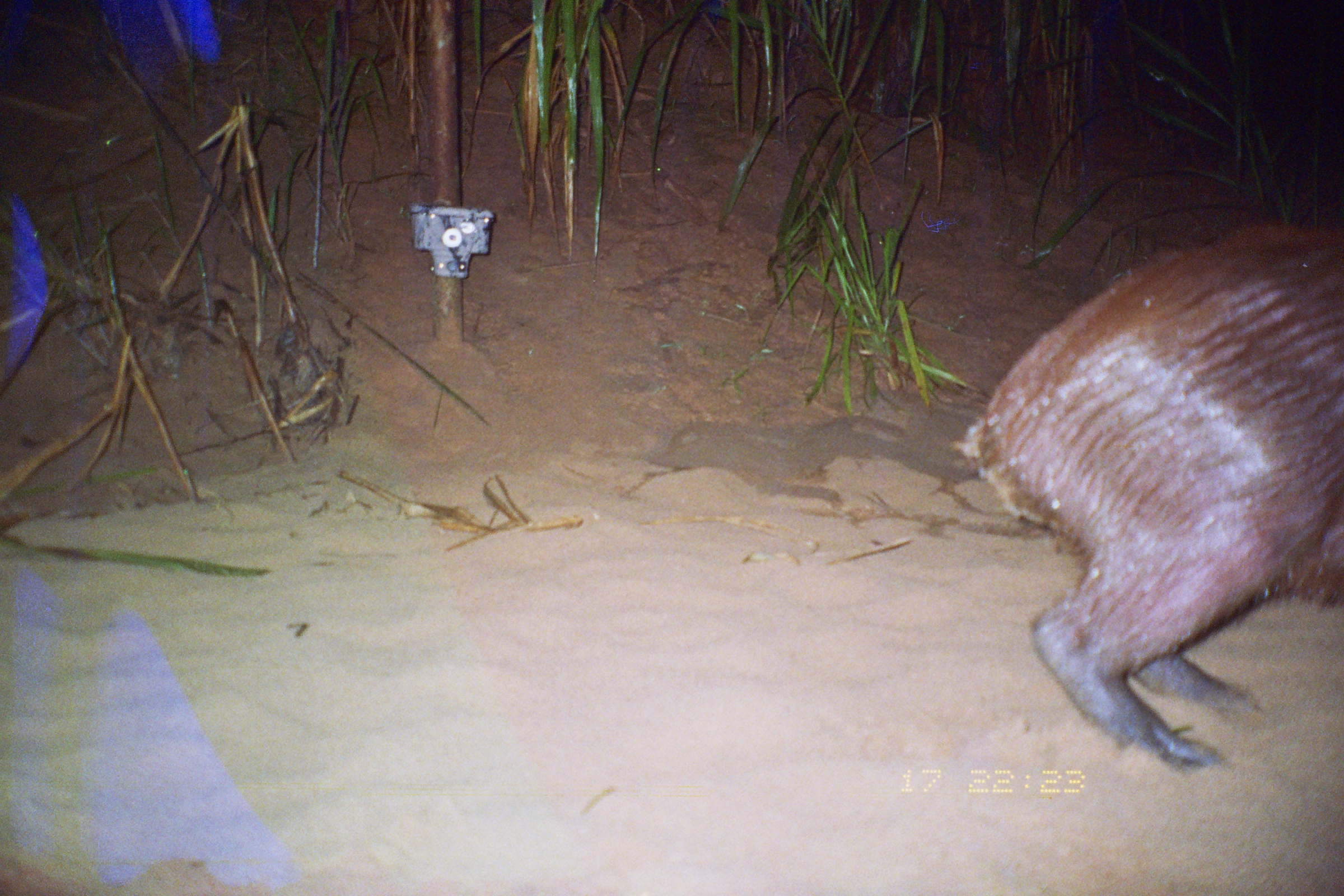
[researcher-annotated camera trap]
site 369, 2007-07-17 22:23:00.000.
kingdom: Animalia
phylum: Chordata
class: Mammalia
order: Rodentia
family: Caviidae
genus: Hydrochoerus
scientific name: Hydrochoerus hydrochaeris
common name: capybara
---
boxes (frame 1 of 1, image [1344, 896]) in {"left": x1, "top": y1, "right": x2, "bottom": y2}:
hydrochoerus hydrochaeris: {"left": 961, "top": 215, "right": 1344, "bottom": 772}